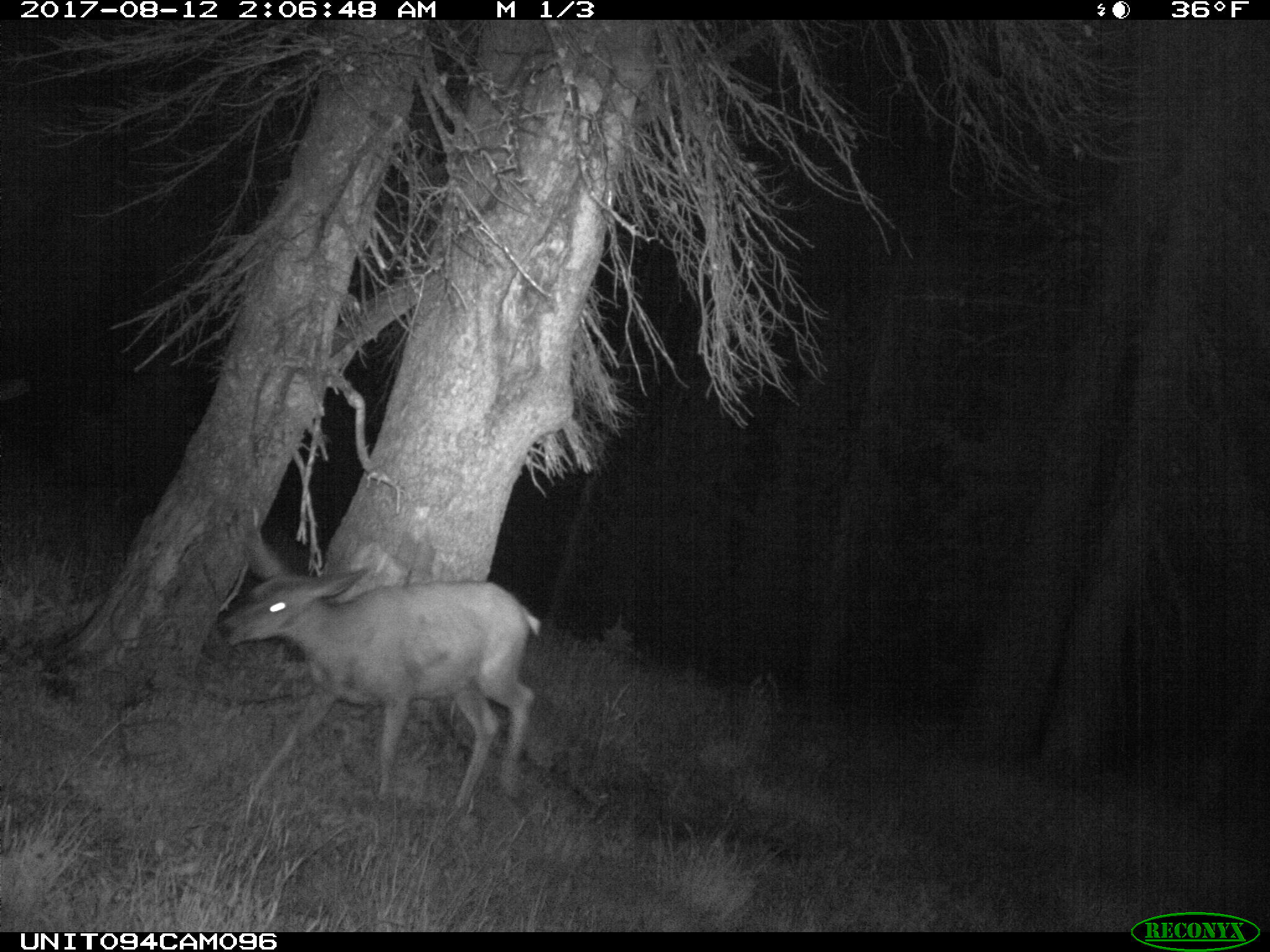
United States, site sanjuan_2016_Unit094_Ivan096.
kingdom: Animalia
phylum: Chordata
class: Mammalia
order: Artiodactyla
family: Cervidae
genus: Odocoileus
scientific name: Odocoileus hemionus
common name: mule deer